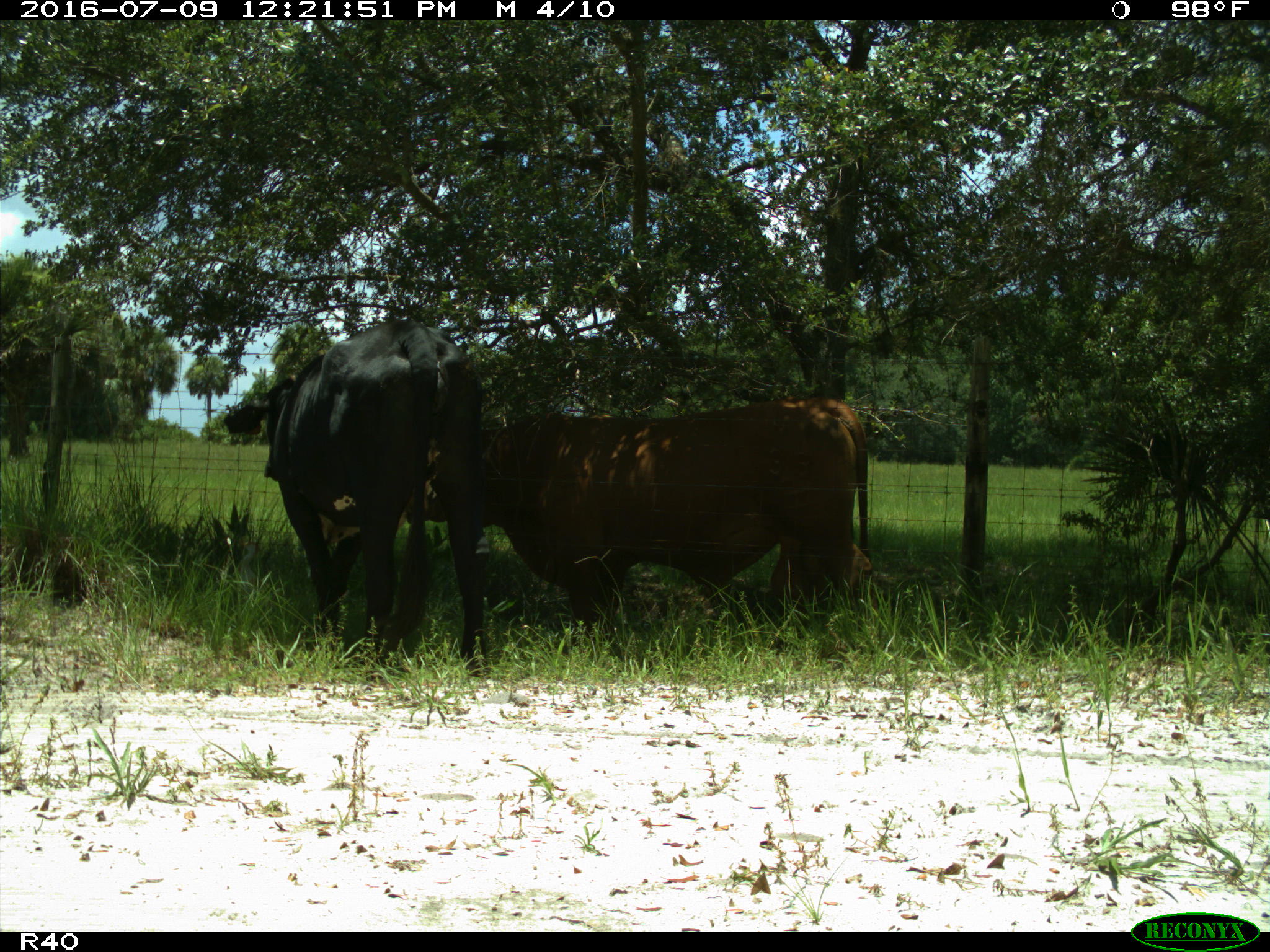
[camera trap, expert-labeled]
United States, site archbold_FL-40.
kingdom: Animalia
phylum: Chordata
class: Mammalia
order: Artiodactyla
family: Bovidae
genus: Bos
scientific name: Bos taurus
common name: domestic cow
Bos taurus (domestic cow).